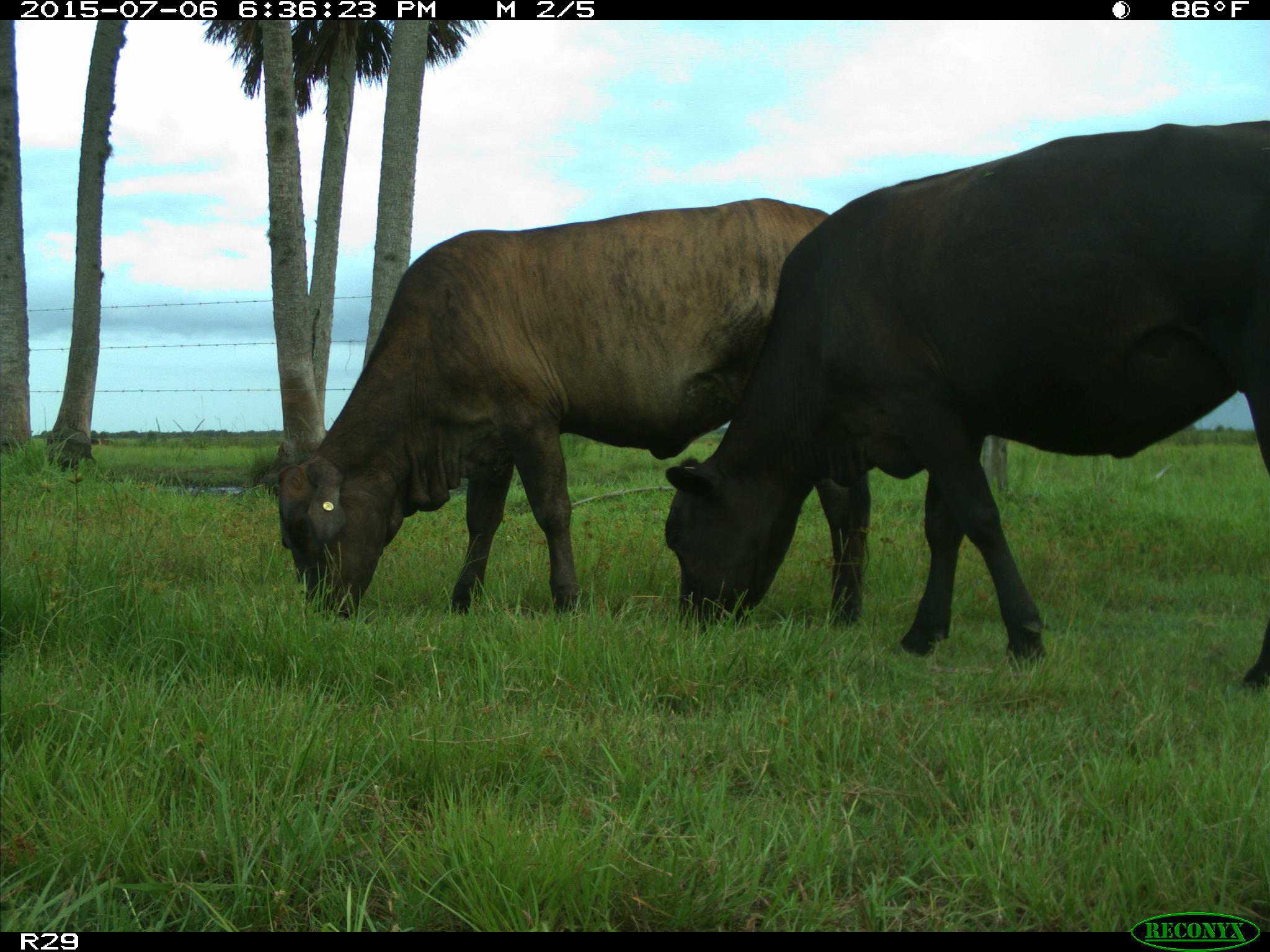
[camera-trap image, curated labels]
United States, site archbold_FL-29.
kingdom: Animalia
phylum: Chordata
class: Mammalia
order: Artiodactyla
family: Bovidae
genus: Bos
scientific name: Bos taurus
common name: domestic cow